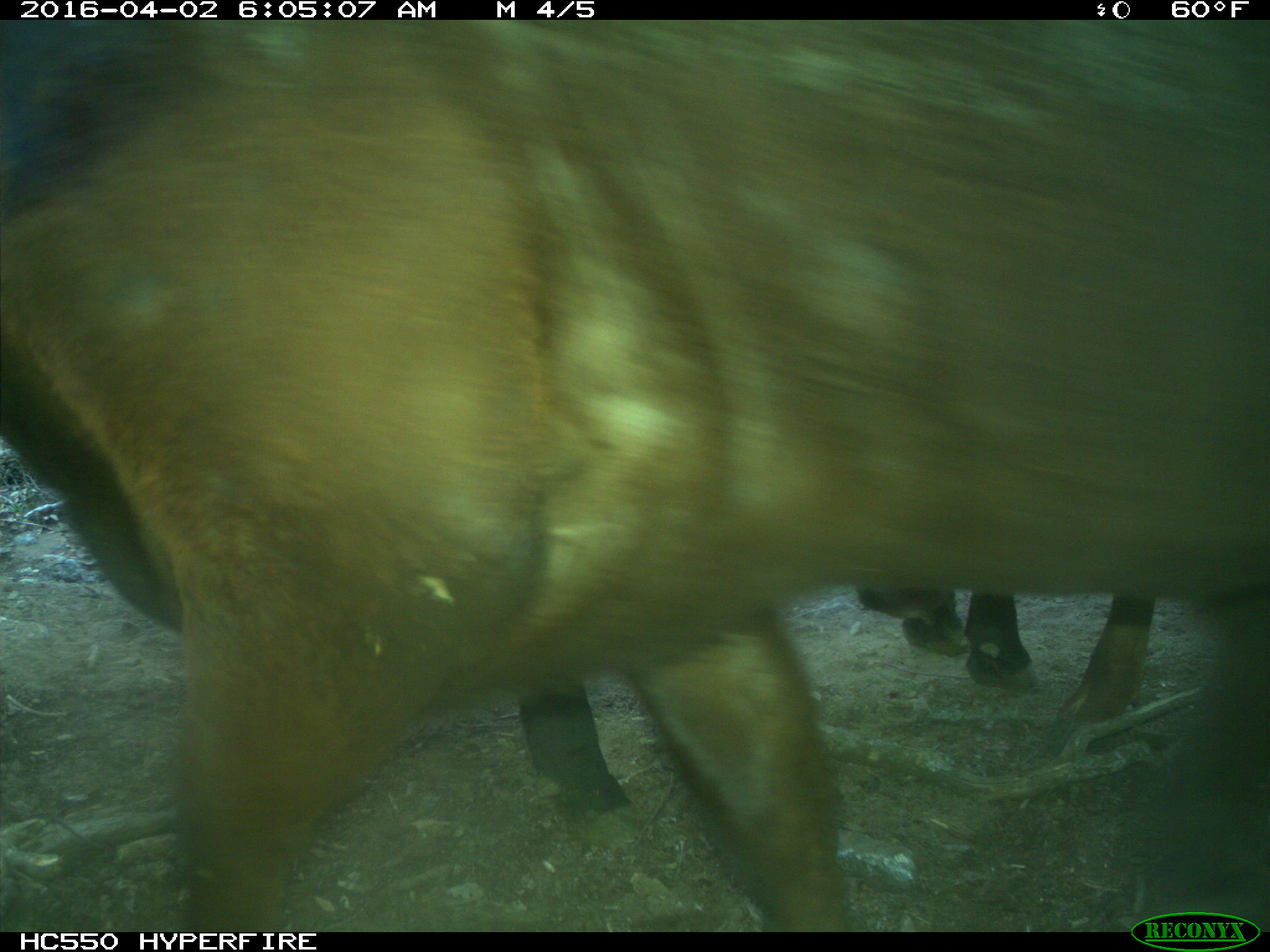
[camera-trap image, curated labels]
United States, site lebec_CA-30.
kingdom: Animalia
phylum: Chordata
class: Mammalia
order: Artiodactyla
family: Bovidae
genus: Bos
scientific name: Bos taurus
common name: domestic cow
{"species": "Bos taurus (domestic cow)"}